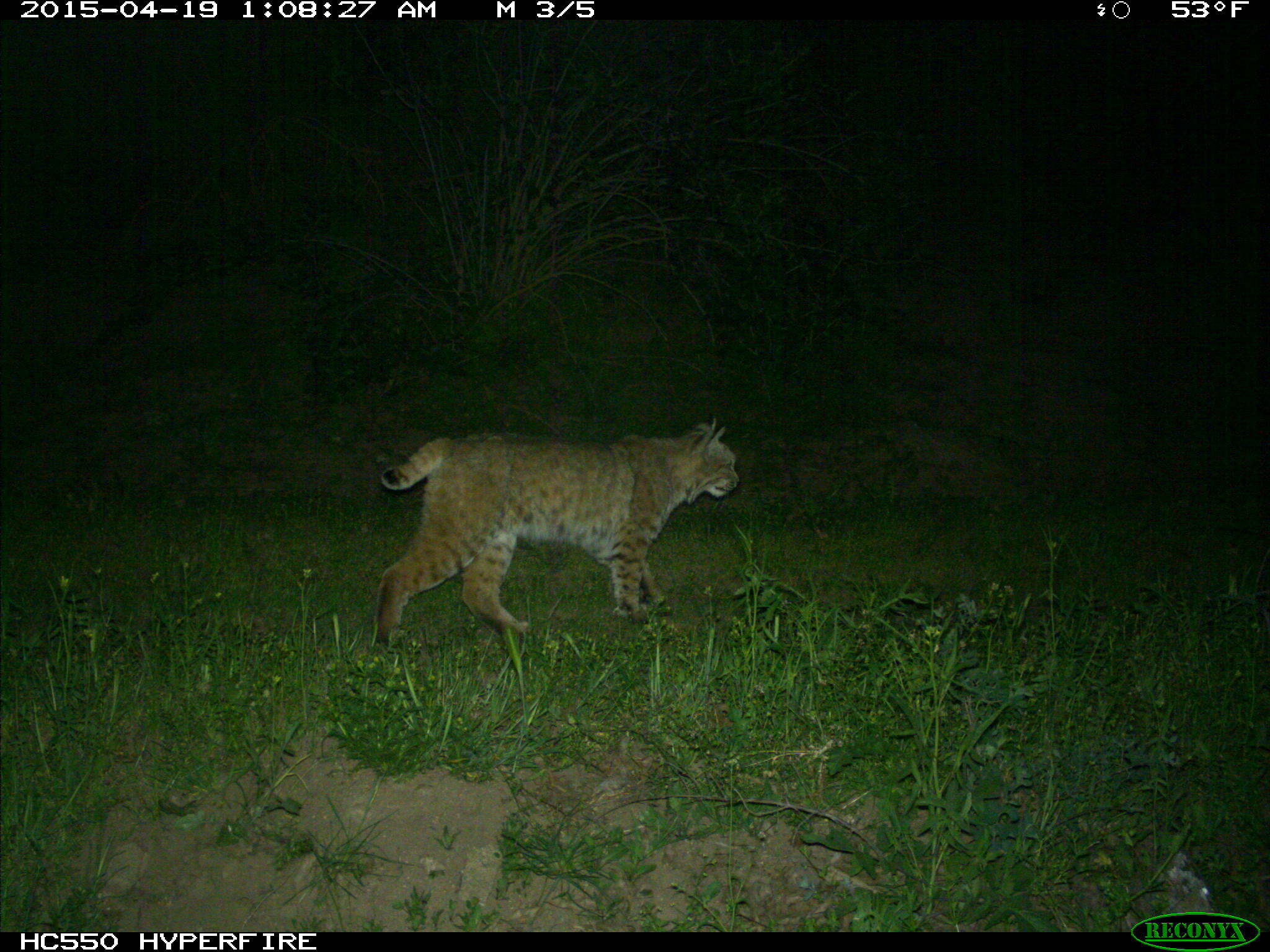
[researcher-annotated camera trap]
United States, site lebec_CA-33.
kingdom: Animalia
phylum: Chordata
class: Mammalia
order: Carnivora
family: Felidae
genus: Lynx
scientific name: Lynx rufus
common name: bobcat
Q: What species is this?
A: Lynx rufus (bobcat).